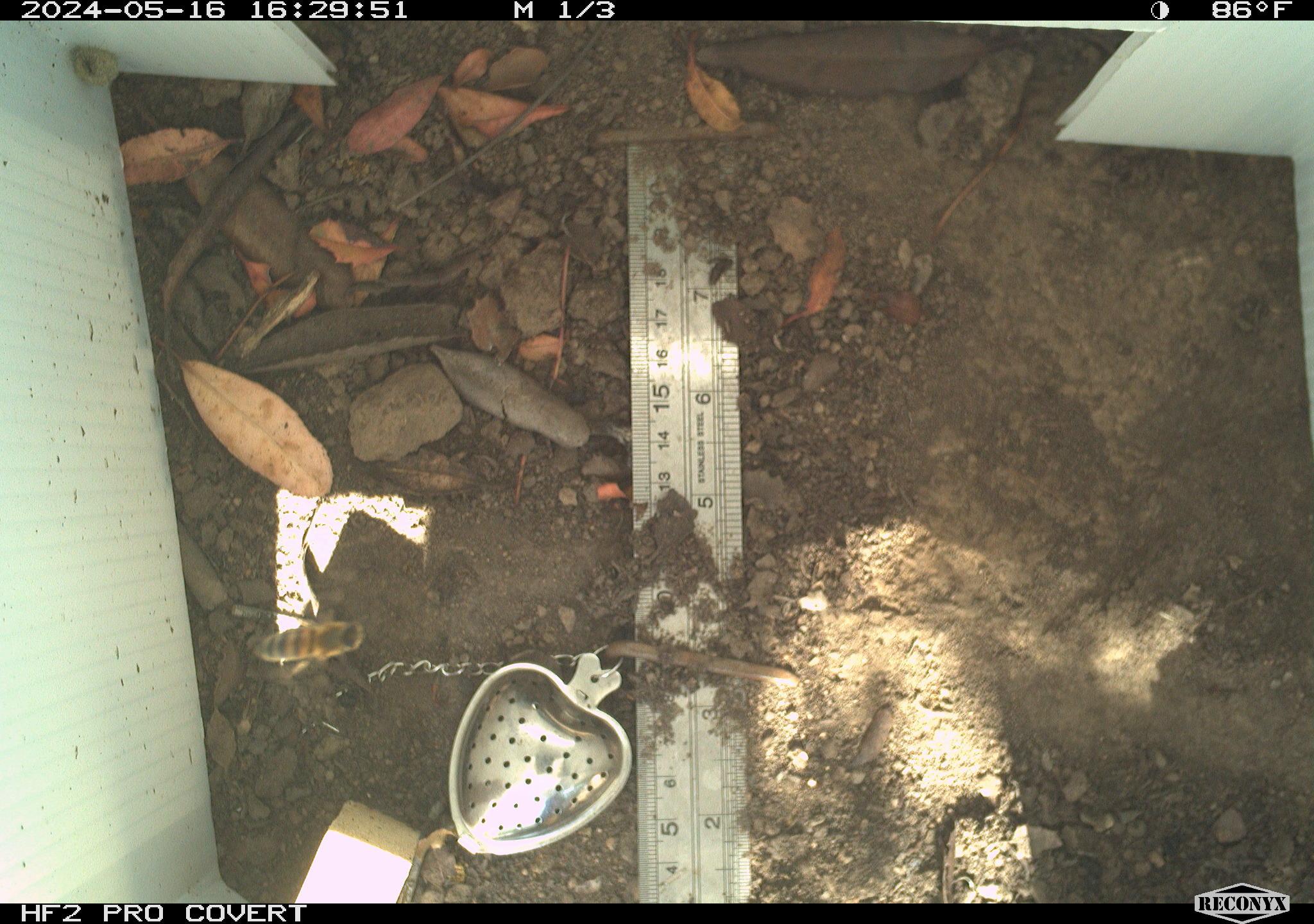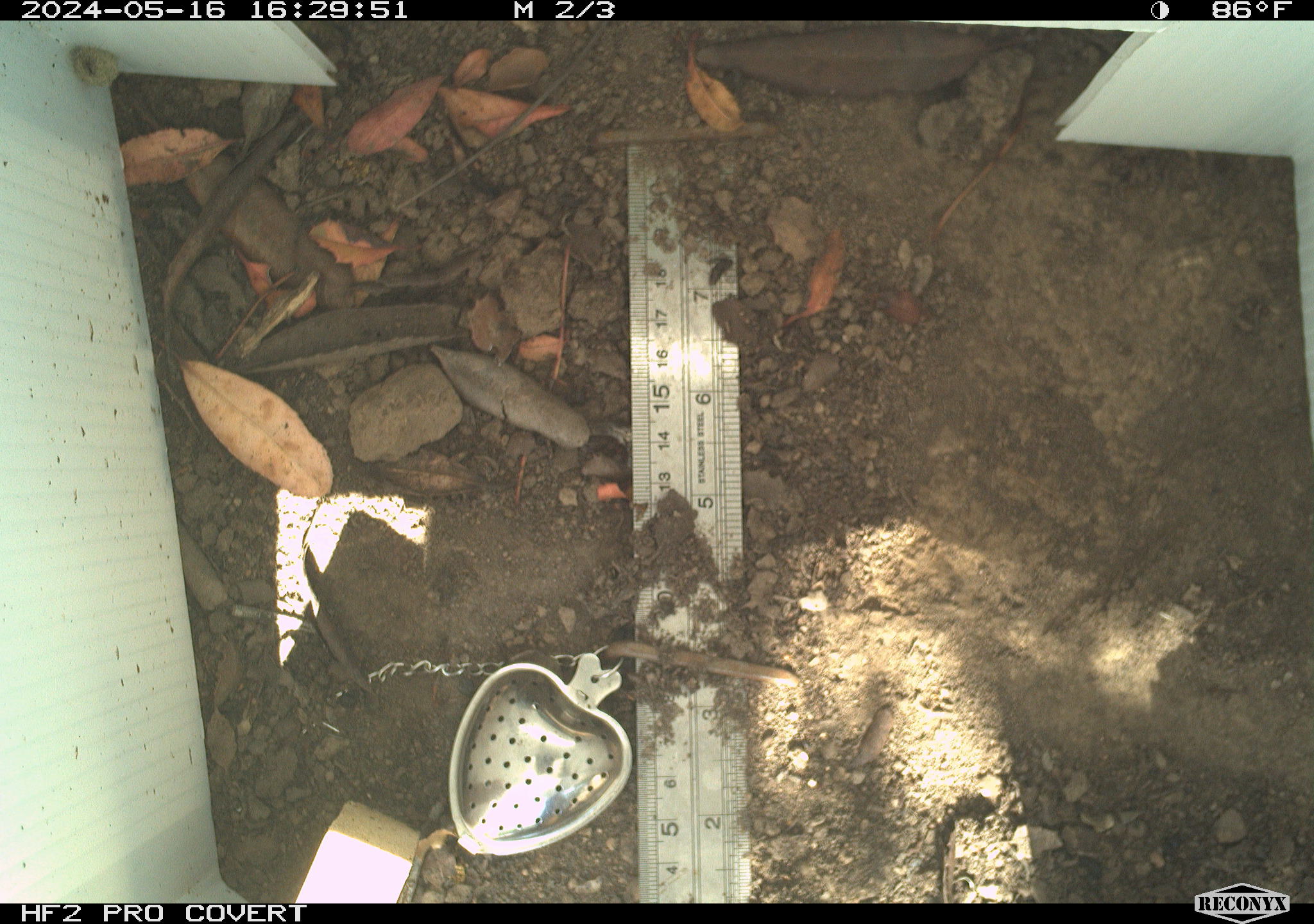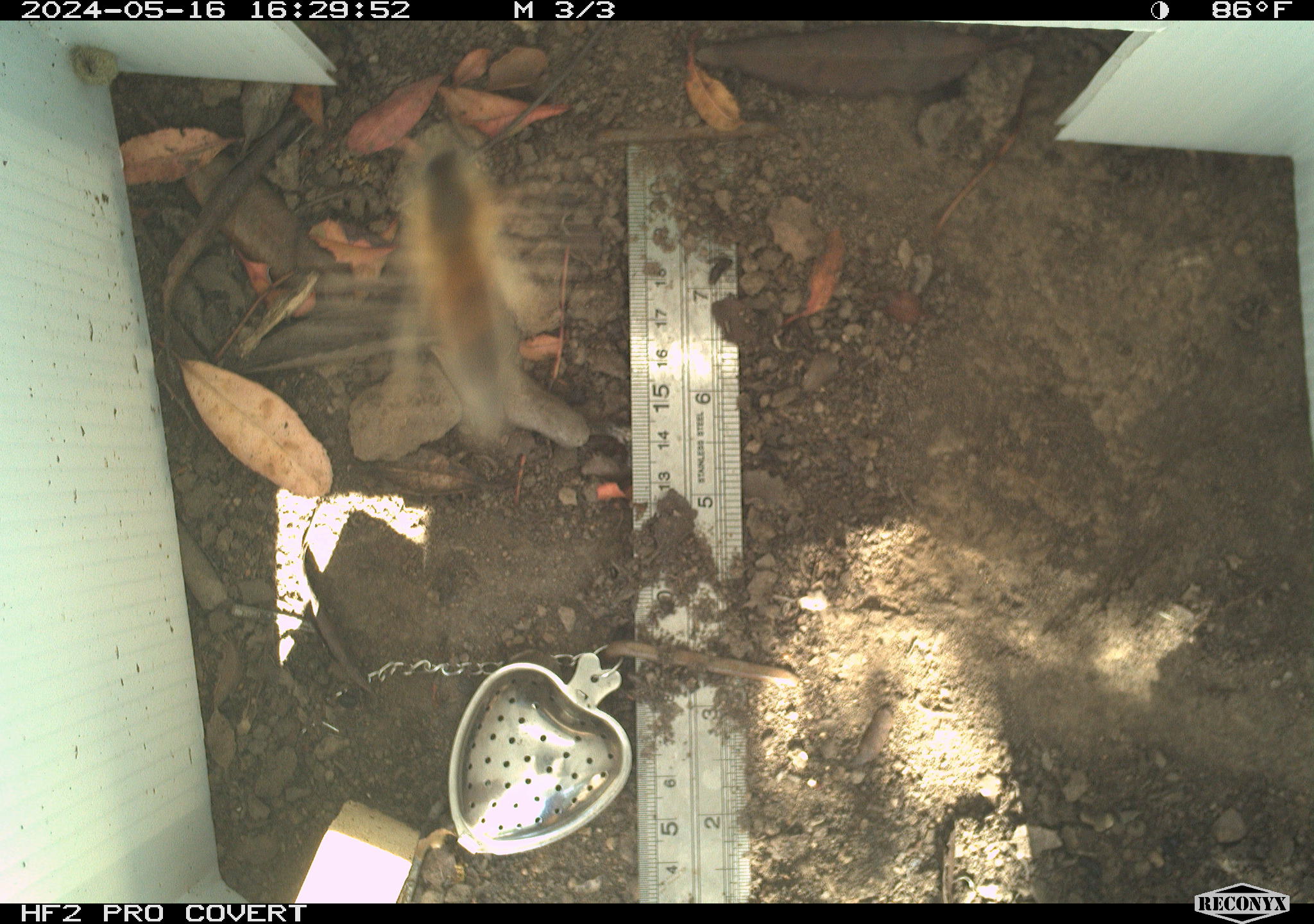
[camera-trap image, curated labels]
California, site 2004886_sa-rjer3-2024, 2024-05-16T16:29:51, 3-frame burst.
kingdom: Animalia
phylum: Arthropoda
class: Insecta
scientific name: Insecta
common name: insect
Insect (Insecta).